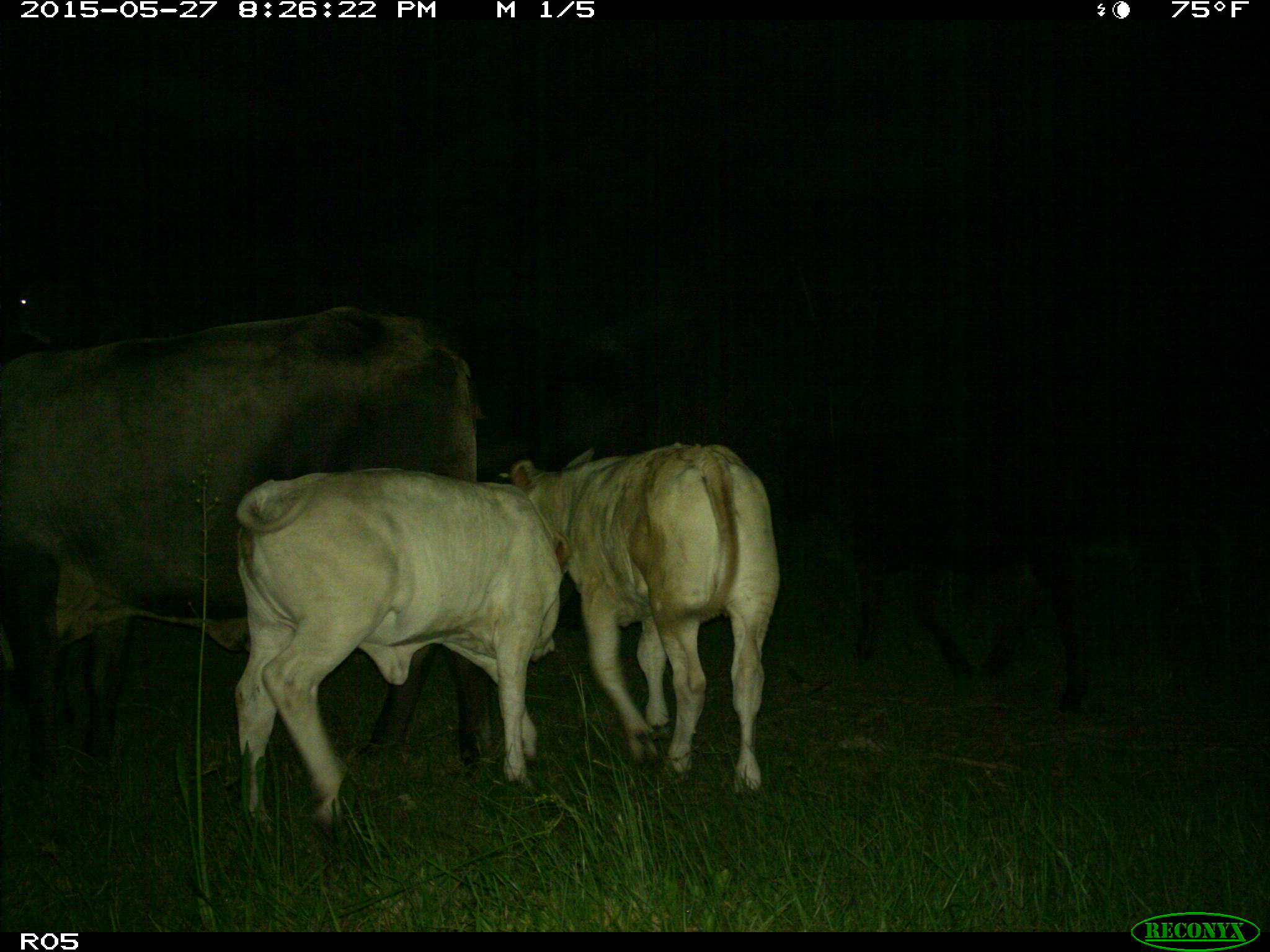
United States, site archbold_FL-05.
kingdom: Animalia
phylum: Chordata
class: Mammalia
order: Artiodactyla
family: Bovidae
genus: Bos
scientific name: Bos taurus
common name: domestic cow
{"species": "Bos taurus (domestic cow)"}